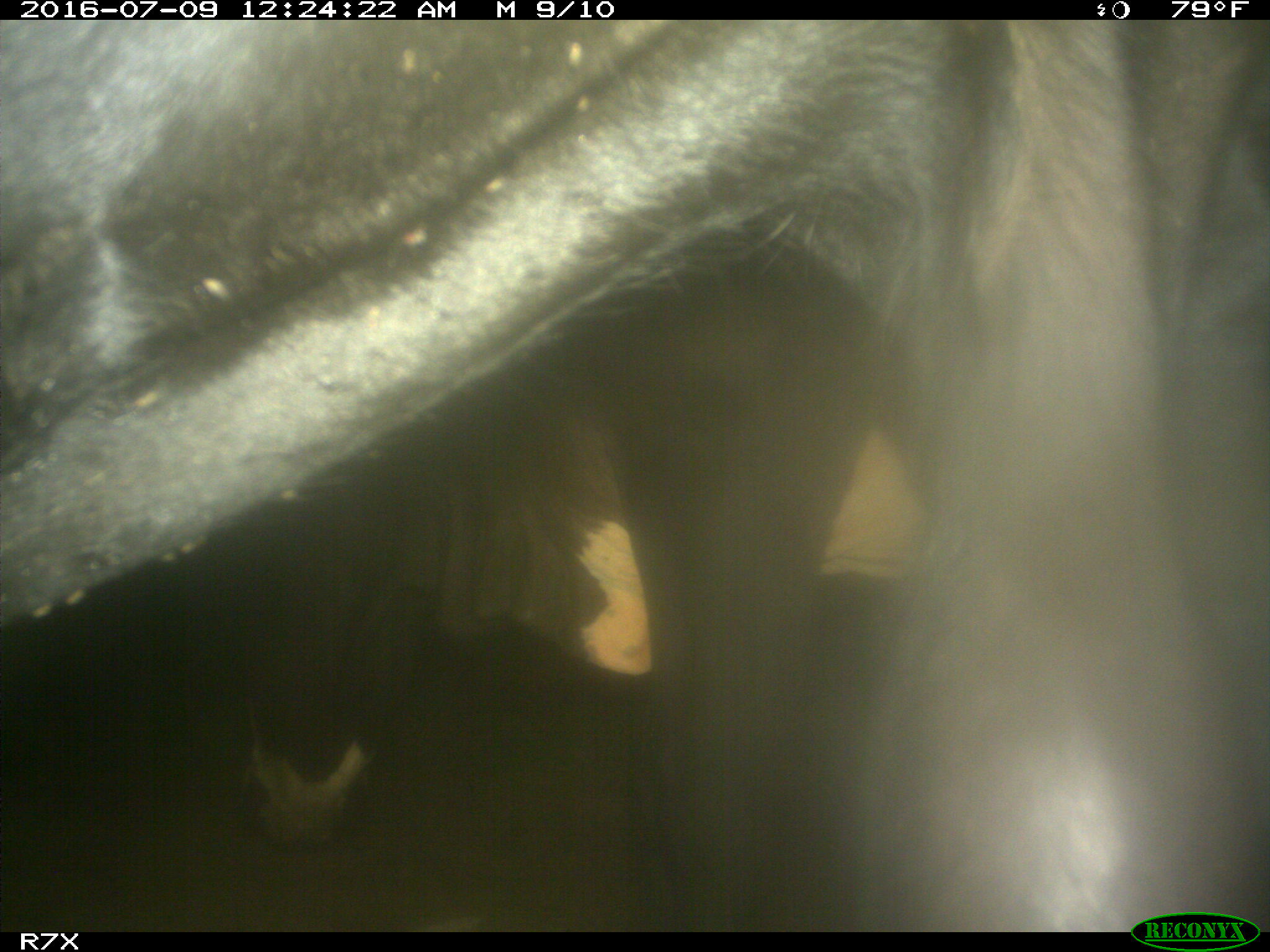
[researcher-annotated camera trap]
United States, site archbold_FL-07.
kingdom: Animalia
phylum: Chordata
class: Mammalia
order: Artiodactyla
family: Bovidae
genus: Bos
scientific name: Bos taurus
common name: domestic cow